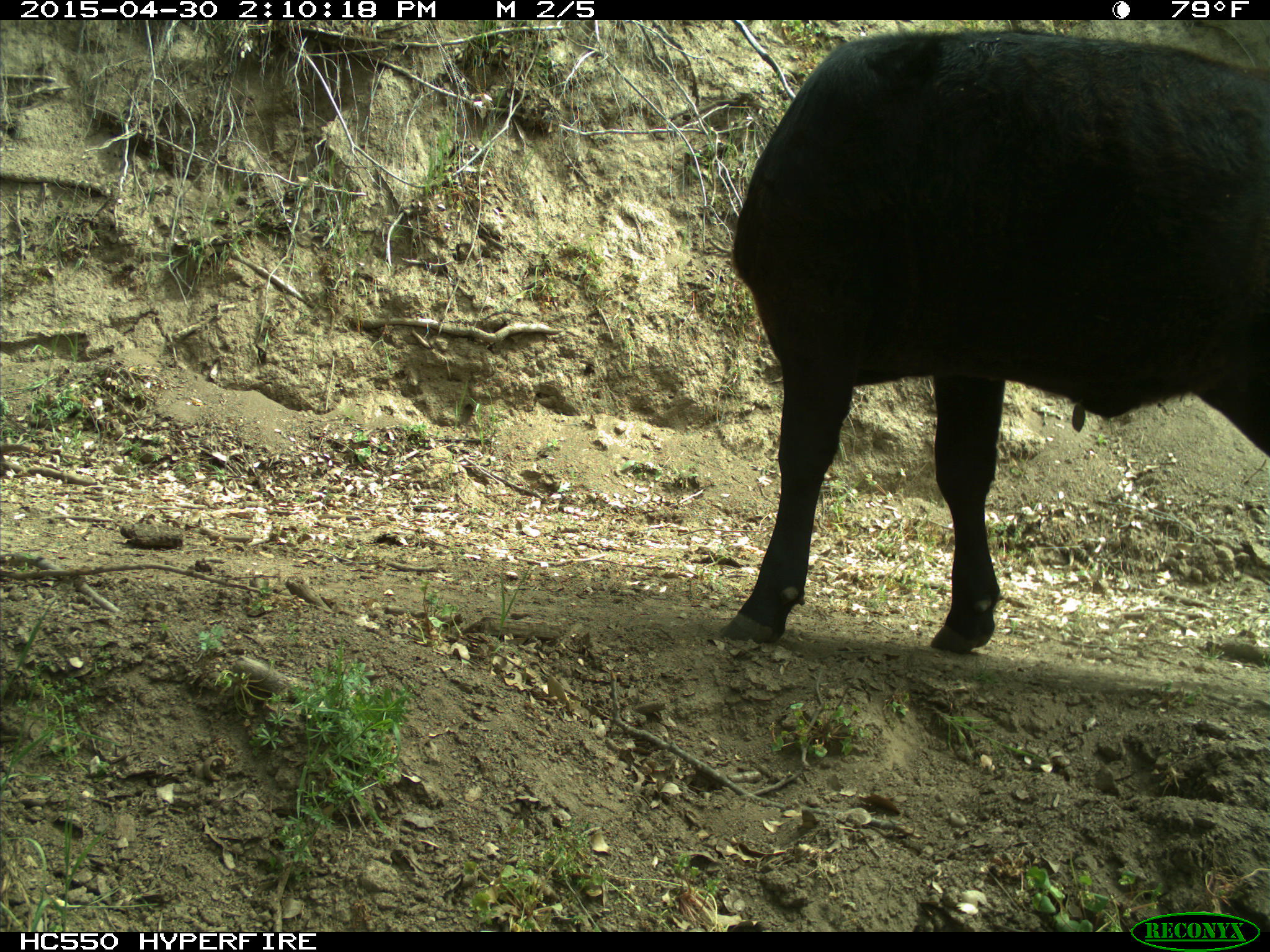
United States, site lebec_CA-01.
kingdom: Animalia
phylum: Chordata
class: Mammalia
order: Artiodactyla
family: Bovidae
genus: Bos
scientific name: Bos taurus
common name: domestic cow